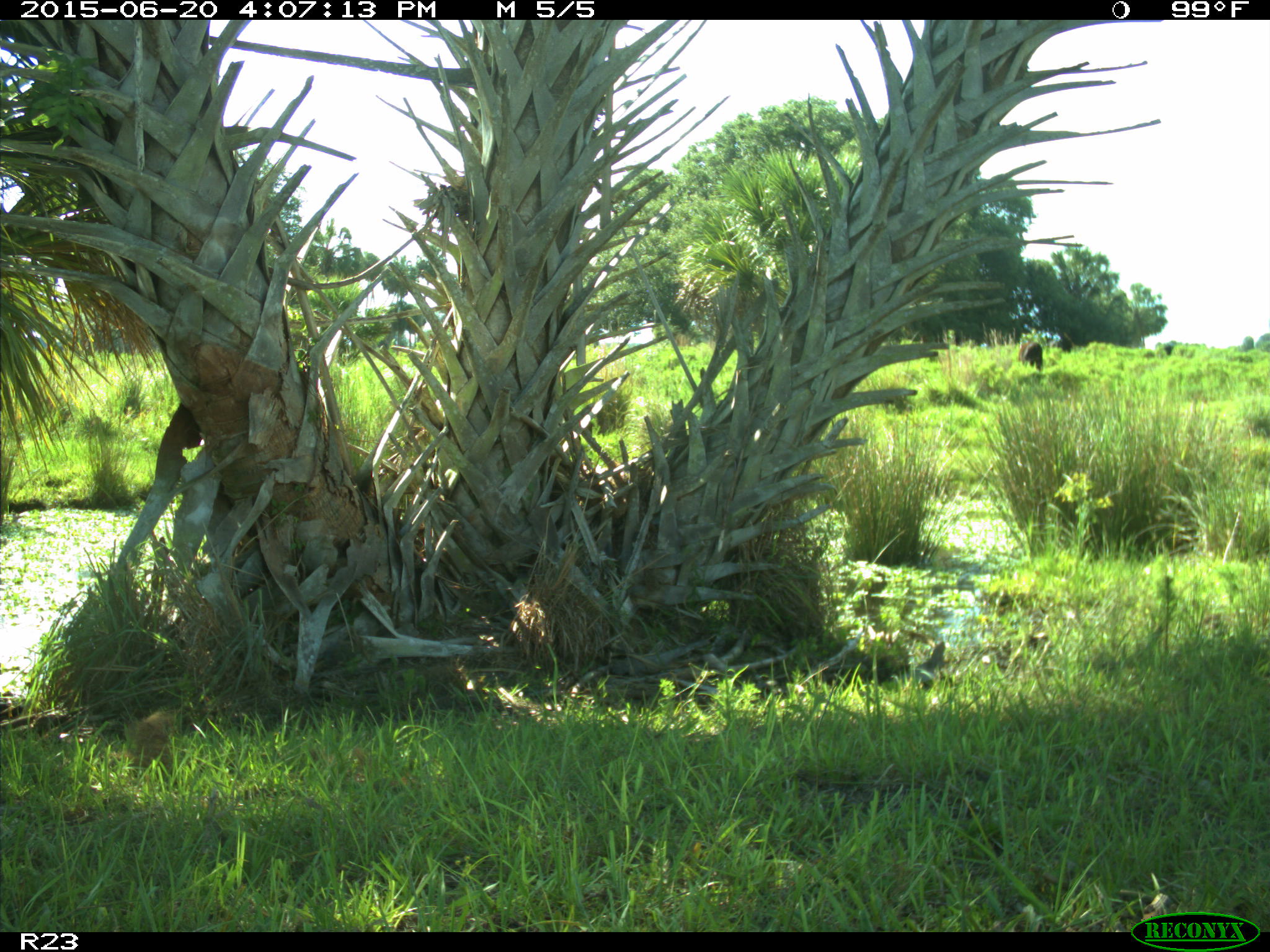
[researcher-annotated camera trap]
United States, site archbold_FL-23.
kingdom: Animalia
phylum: Chordata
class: Mammalia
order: Artiodactyla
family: Bovidae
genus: Bos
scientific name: Bos taurus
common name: domestic cow